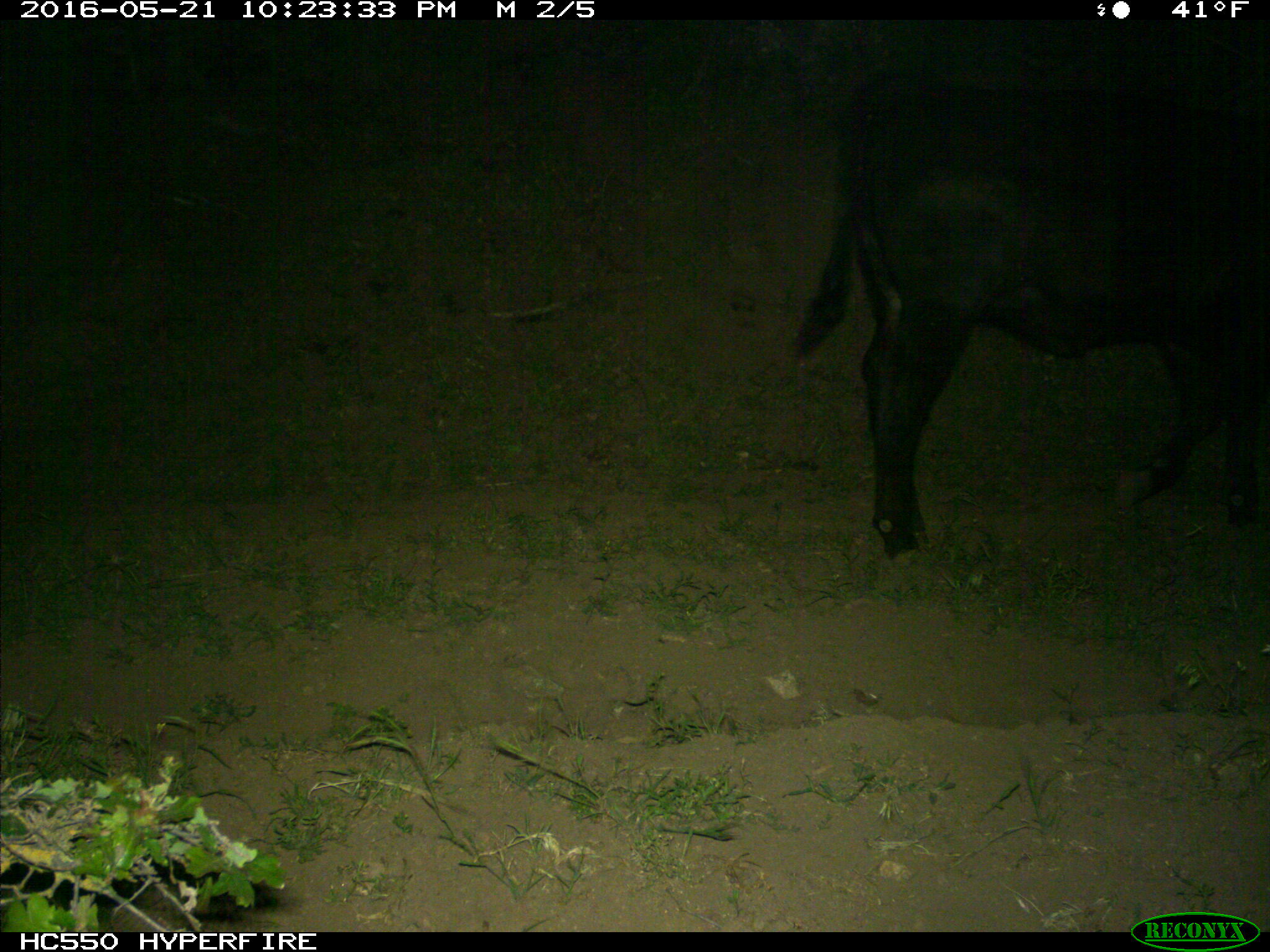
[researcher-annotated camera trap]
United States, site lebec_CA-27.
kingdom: Animalia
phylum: Chordata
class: Mammalia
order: Artiodactyla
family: Bovidae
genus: Bos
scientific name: Bos taurus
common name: domestic cow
Bos taurus (domestic cow).